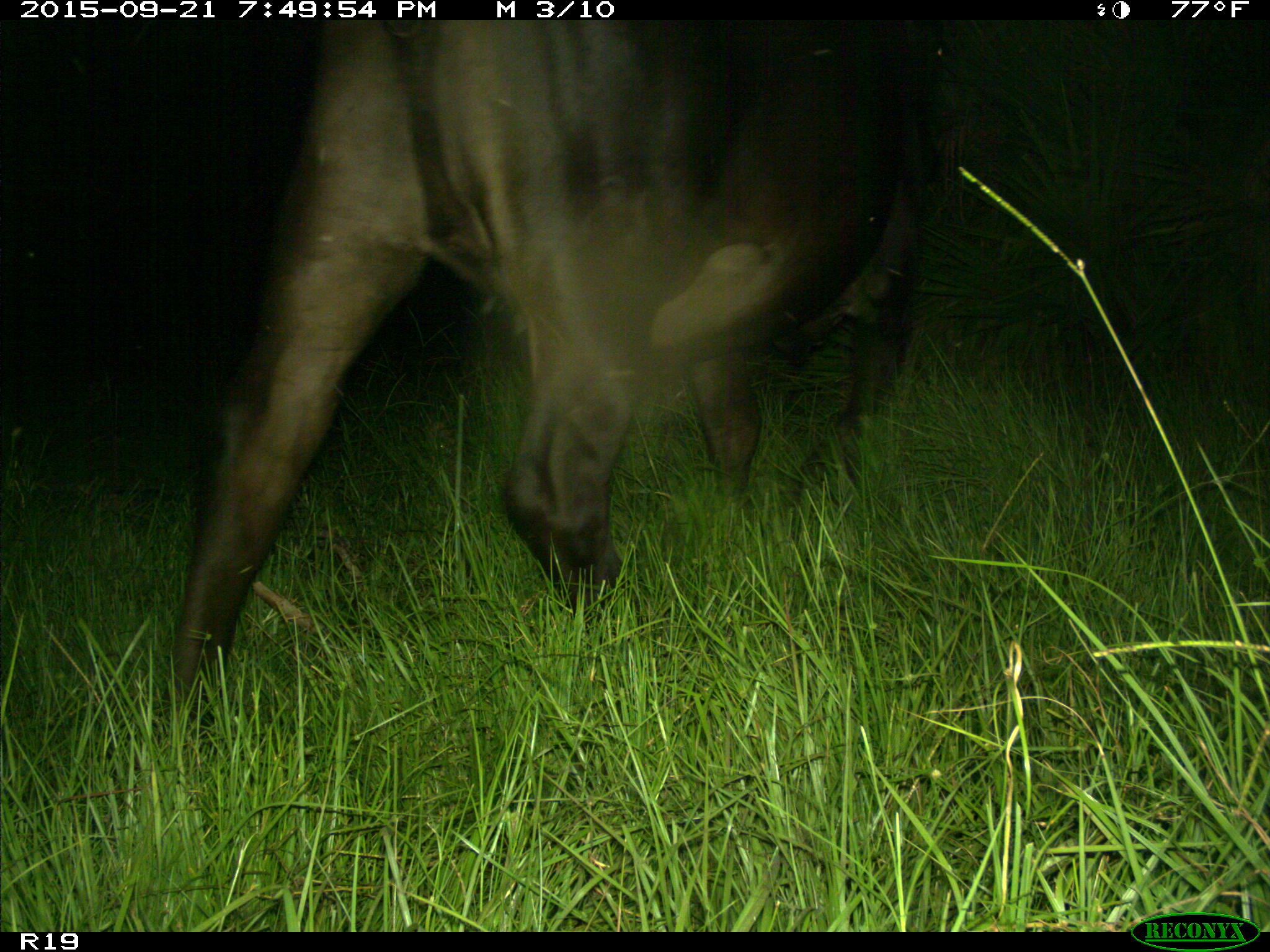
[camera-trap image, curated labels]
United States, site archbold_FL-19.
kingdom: Animalia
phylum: Chordata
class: Mammalia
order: Artiodactyla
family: Bovidae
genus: Bos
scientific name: Bos taurus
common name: domestic cow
Bos taurus (domestic cow).